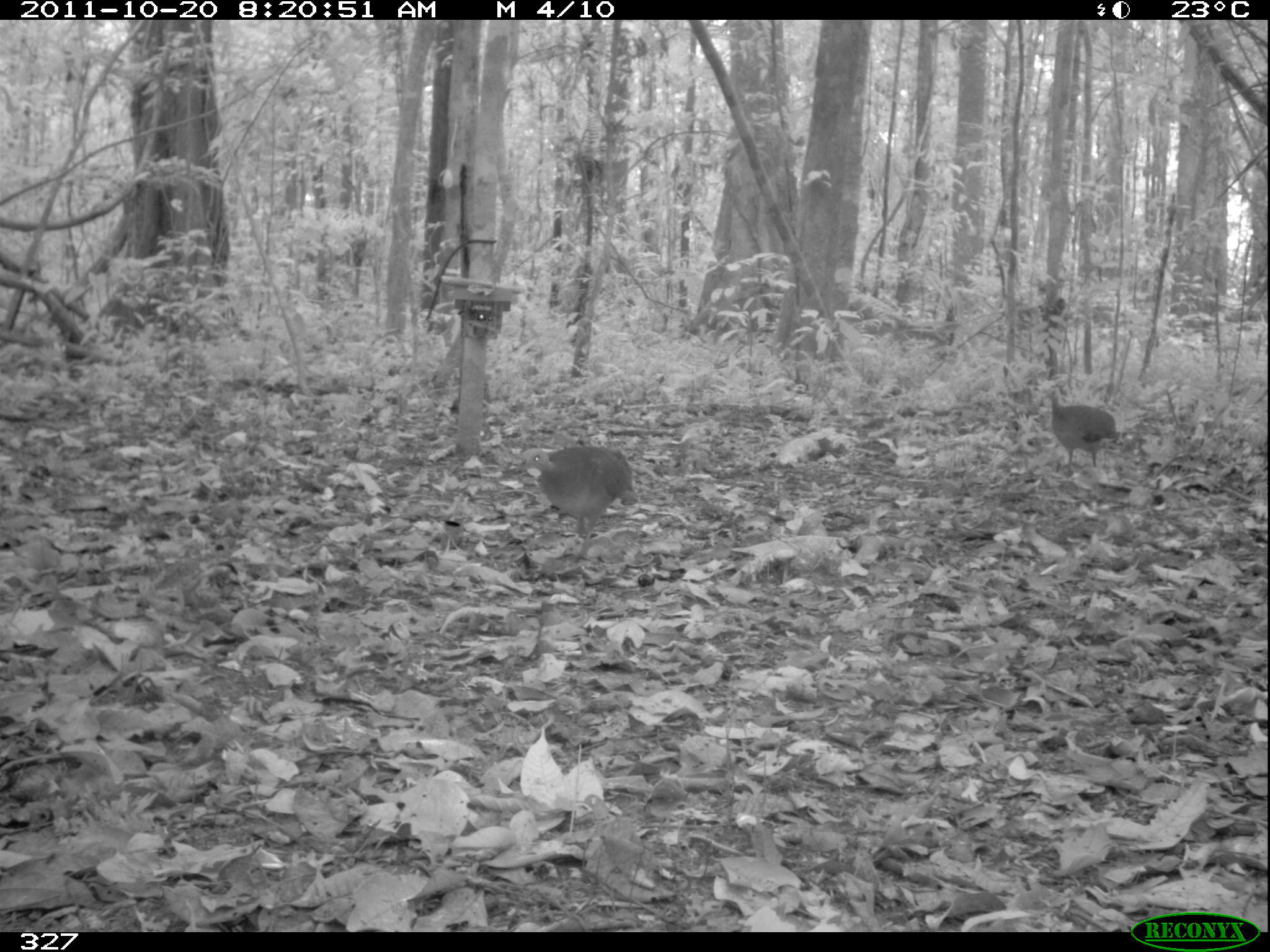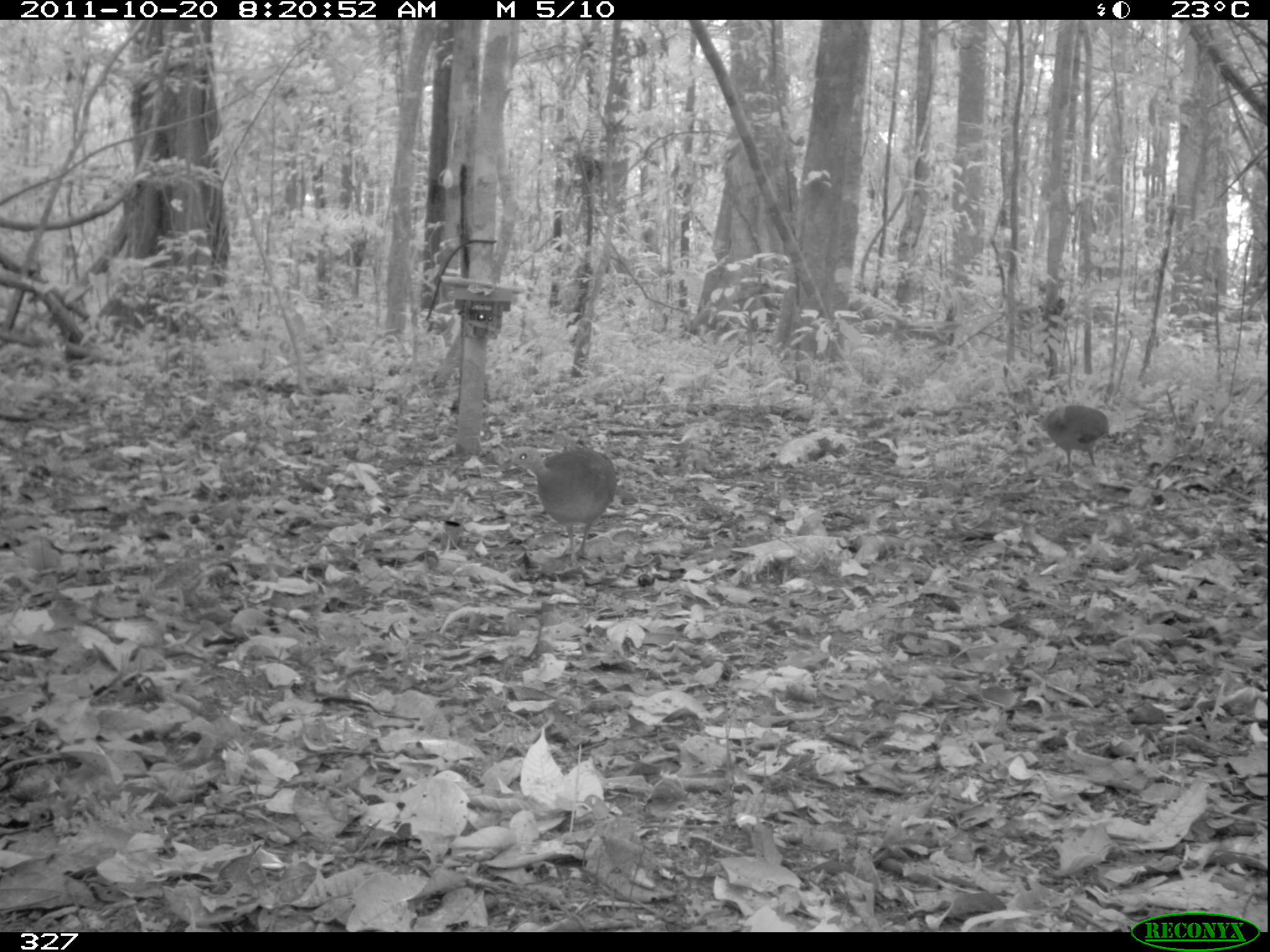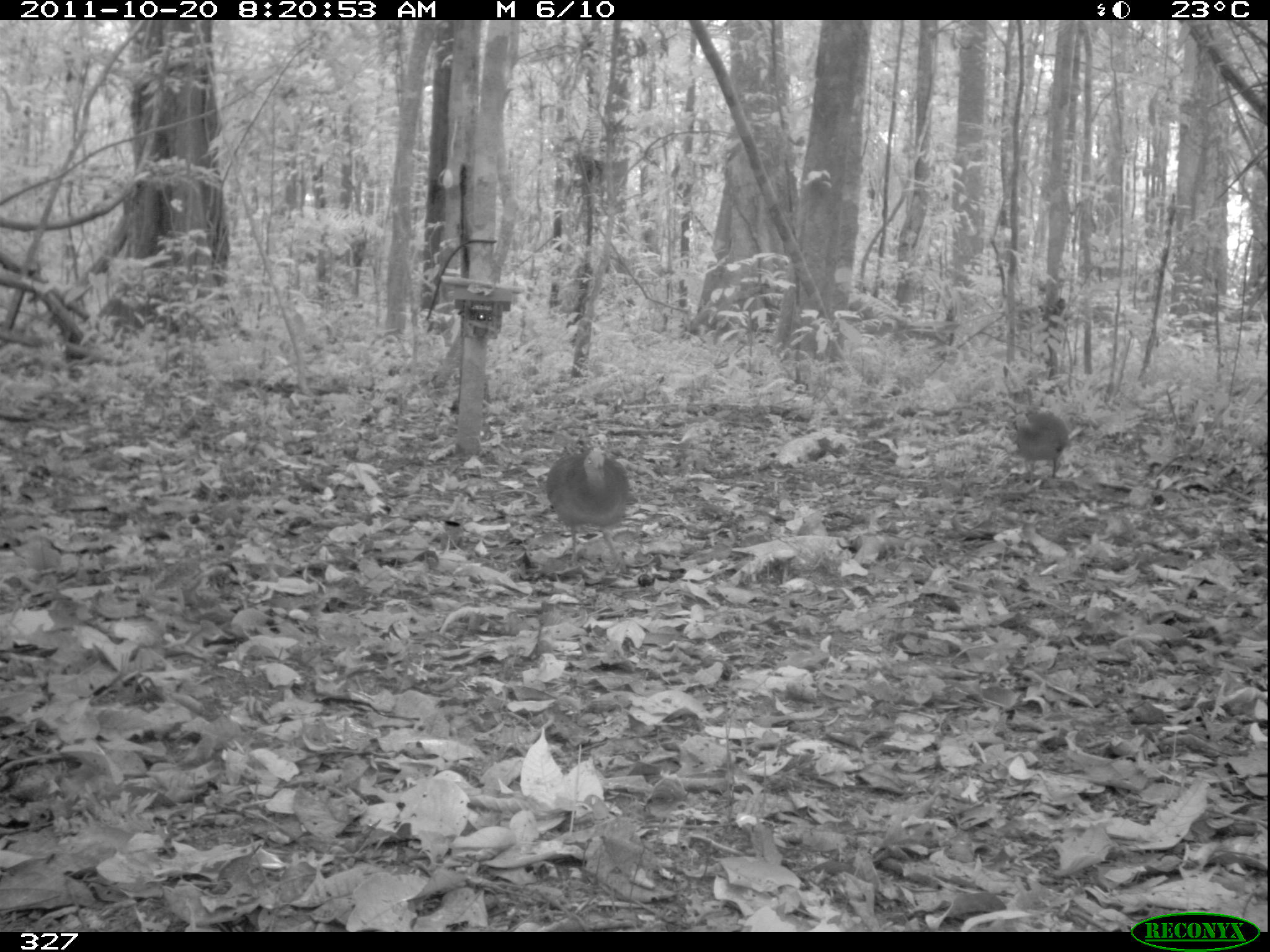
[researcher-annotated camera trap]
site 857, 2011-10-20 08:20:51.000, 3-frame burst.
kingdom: Animalia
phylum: Chordata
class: Aves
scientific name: Aves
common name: bird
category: unknown bird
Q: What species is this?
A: Unknown bird (bird) (Aves).